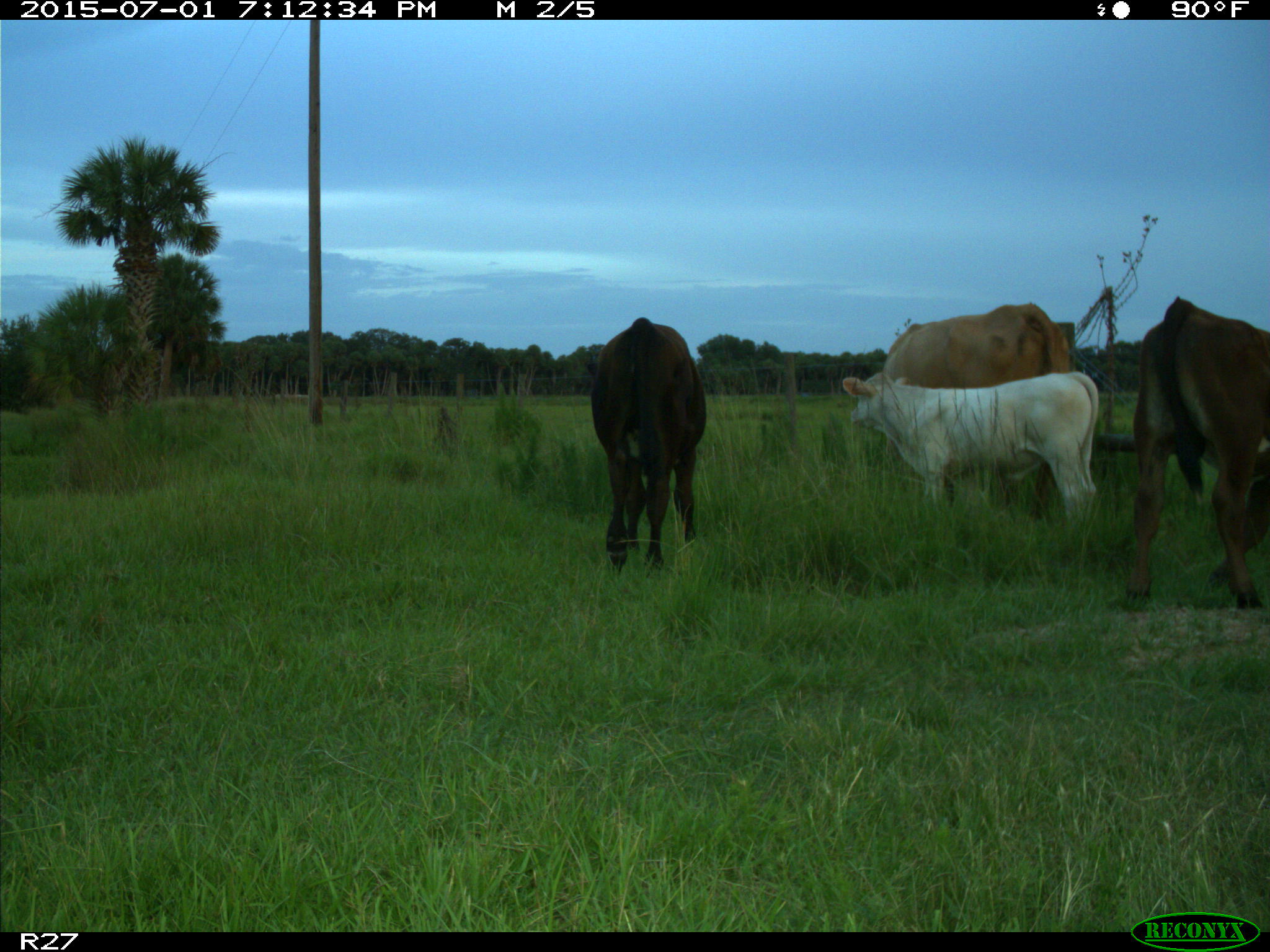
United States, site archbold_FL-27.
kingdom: Animalia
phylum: Chordata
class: Mammalia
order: Artiodactyla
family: Bovidae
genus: Bos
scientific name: Bos taurus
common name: domestic cow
Bos taurus (domestic cow).